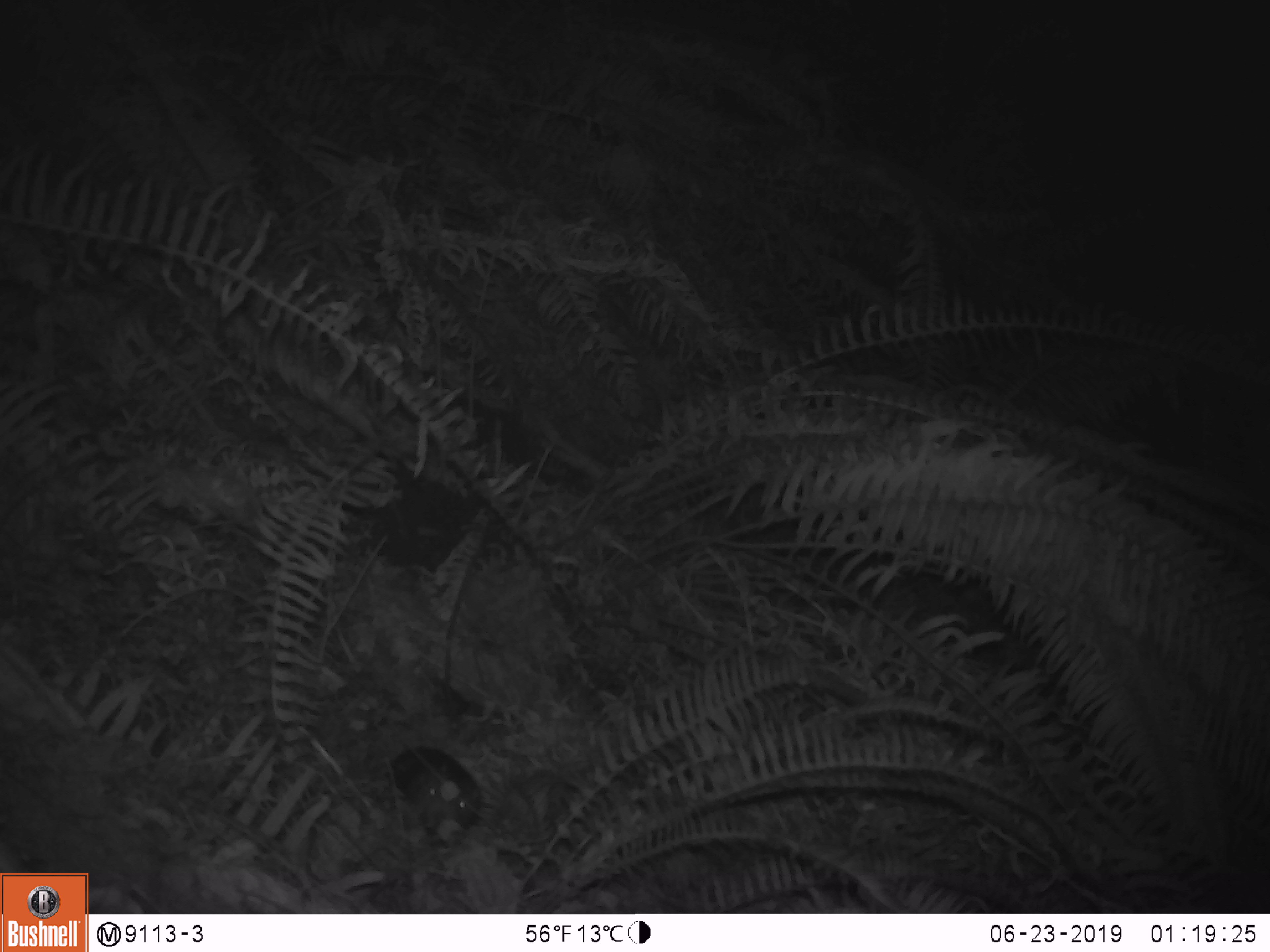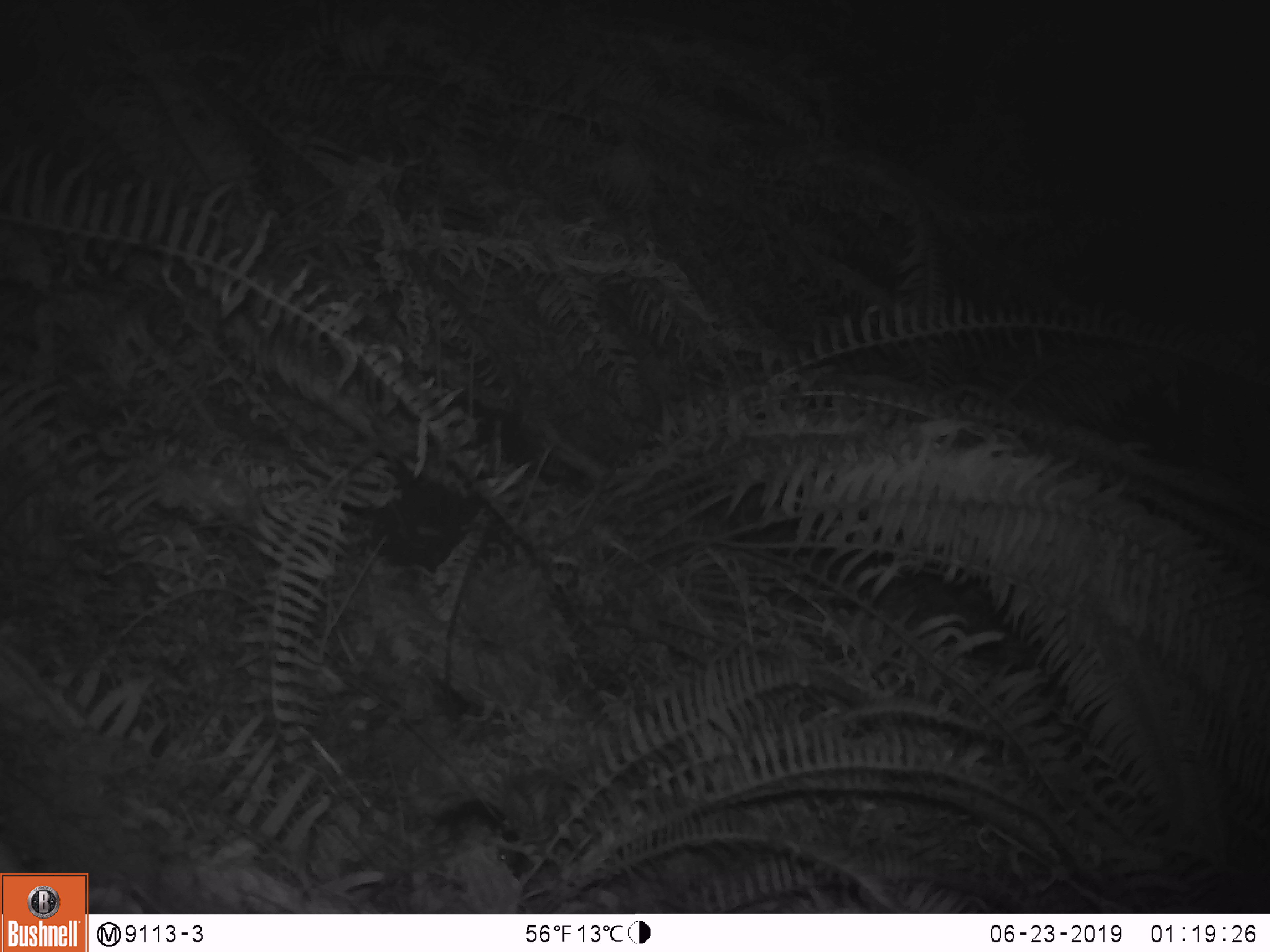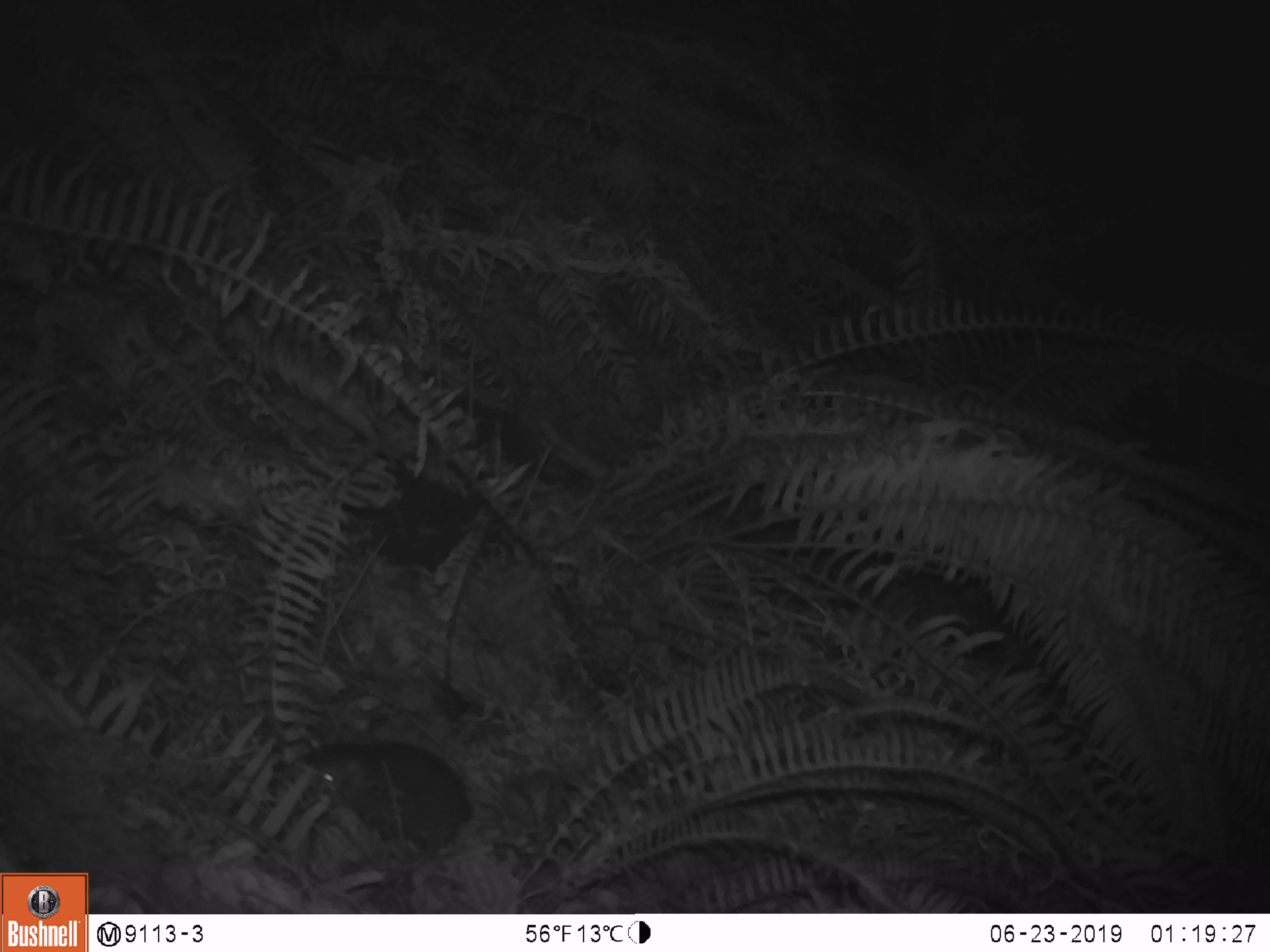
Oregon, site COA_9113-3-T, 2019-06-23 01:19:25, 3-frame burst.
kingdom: Animalia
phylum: Chordata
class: Mammalia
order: Rodentia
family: Aplodontiidae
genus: Aplodontia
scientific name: Aplodontia rufa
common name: mountain beaver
Mountain beaver (Aplodontia rufa).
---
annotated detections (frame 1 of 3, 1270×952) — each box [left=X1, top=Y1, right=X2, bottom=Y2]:
mountain beaver: [left=389, top=746, right=488, bottom=845]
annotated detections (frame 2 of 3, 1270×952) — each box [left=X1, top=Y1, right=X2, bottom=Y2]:
mountain beaver: [left=438, top=793, right=525, bottom=882]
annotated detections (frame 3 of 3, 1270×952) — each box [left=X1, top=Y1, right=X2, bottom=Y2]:
mountain beaver: [left=290, top=737, right=479, bottom=852]